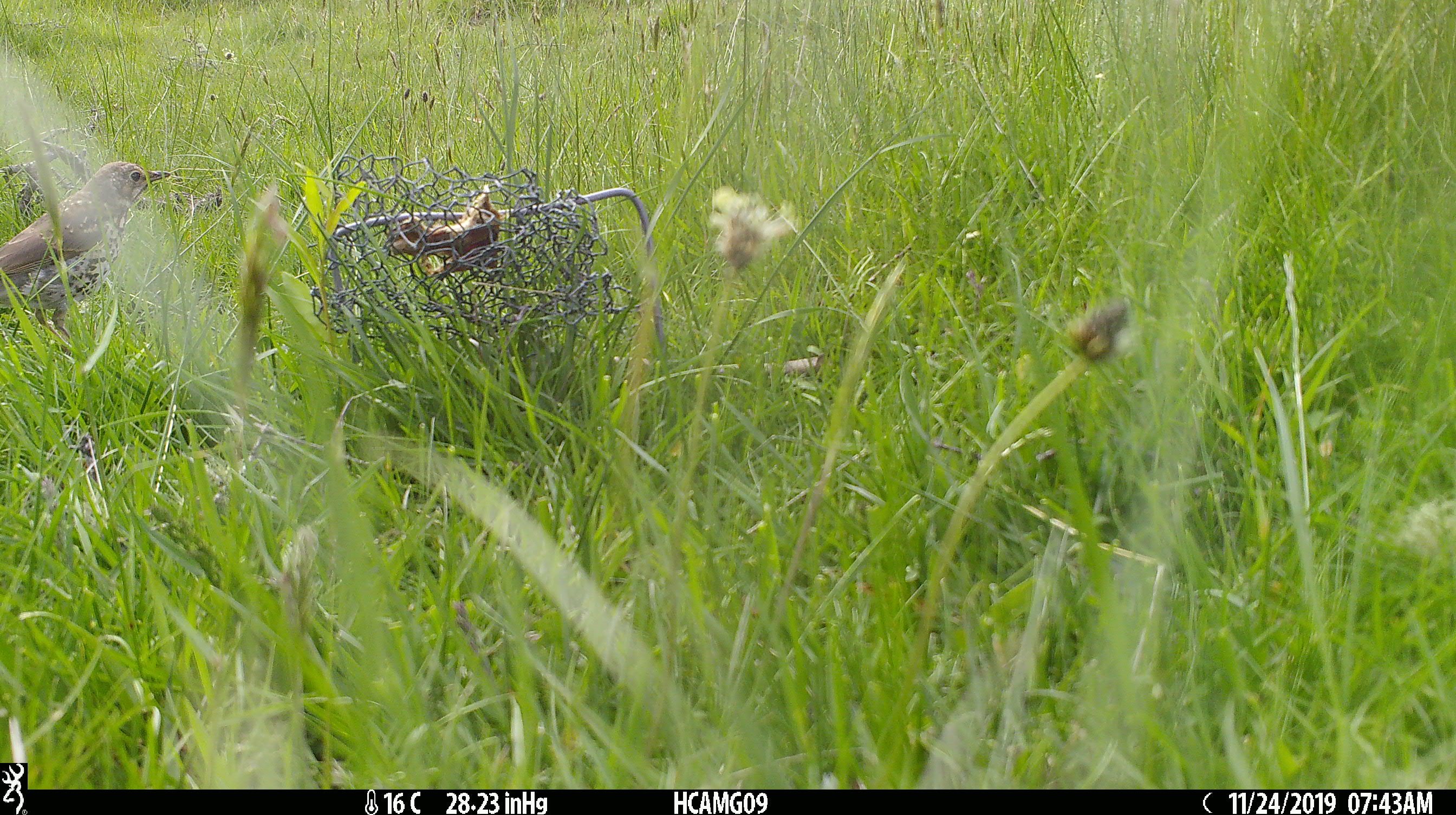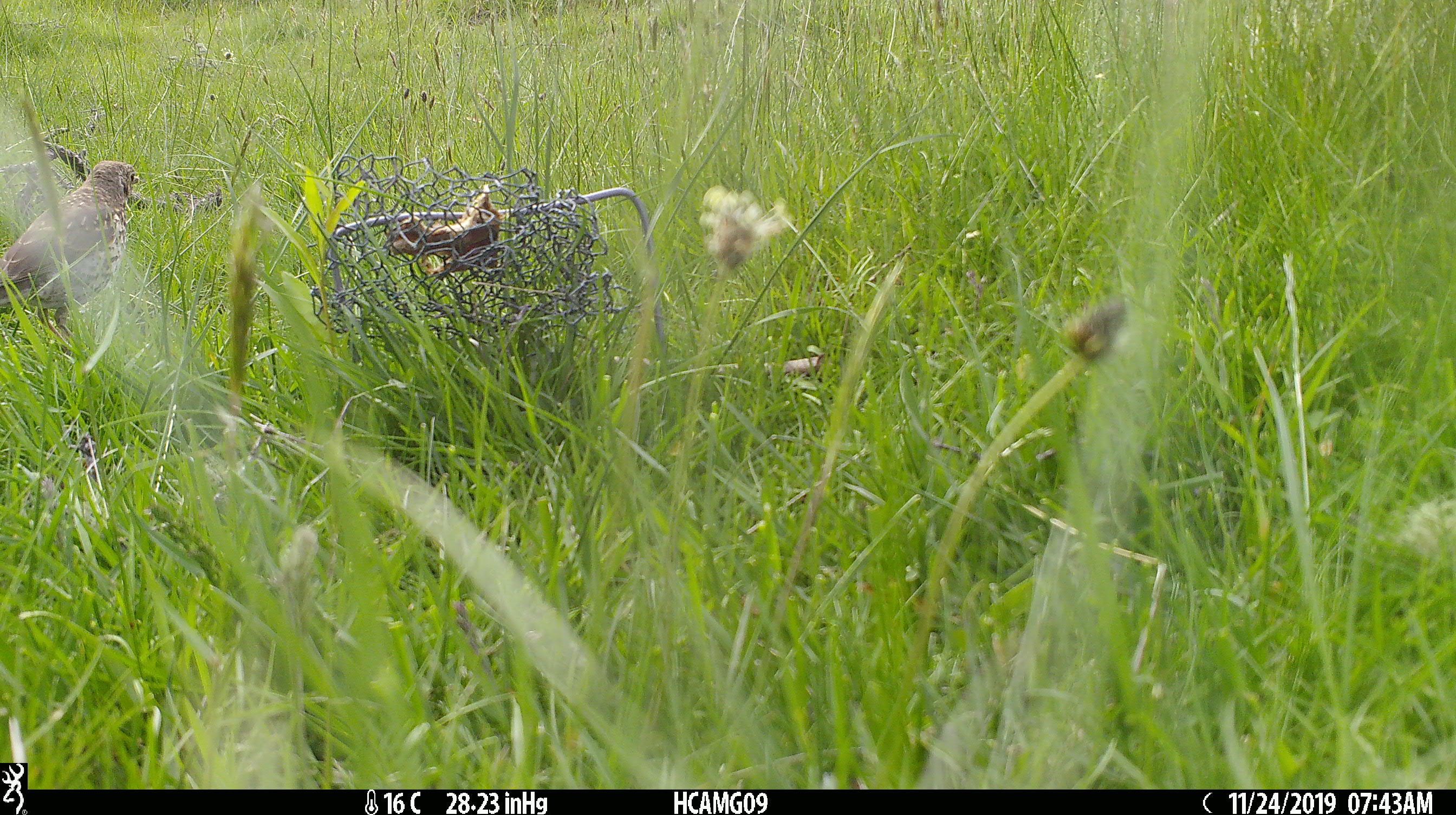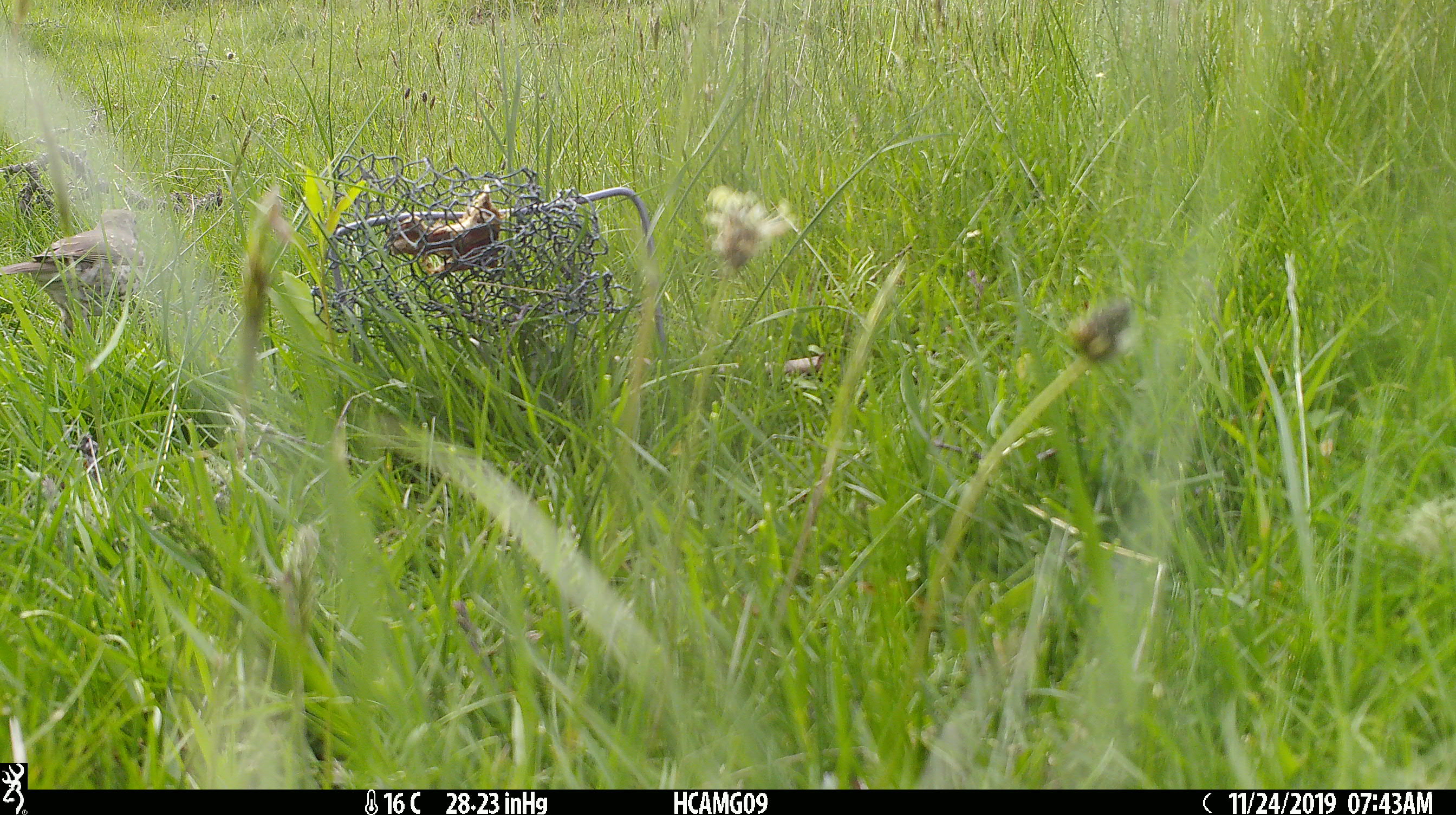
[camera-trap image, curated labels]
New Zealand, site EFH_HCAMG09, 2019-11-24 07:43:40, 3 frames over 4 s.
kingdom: Animalia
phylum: Chordata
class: Aves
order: Passeriformes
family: Turdidae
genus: Turdus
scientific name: Turdus philomelos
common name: song thrush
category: thrush